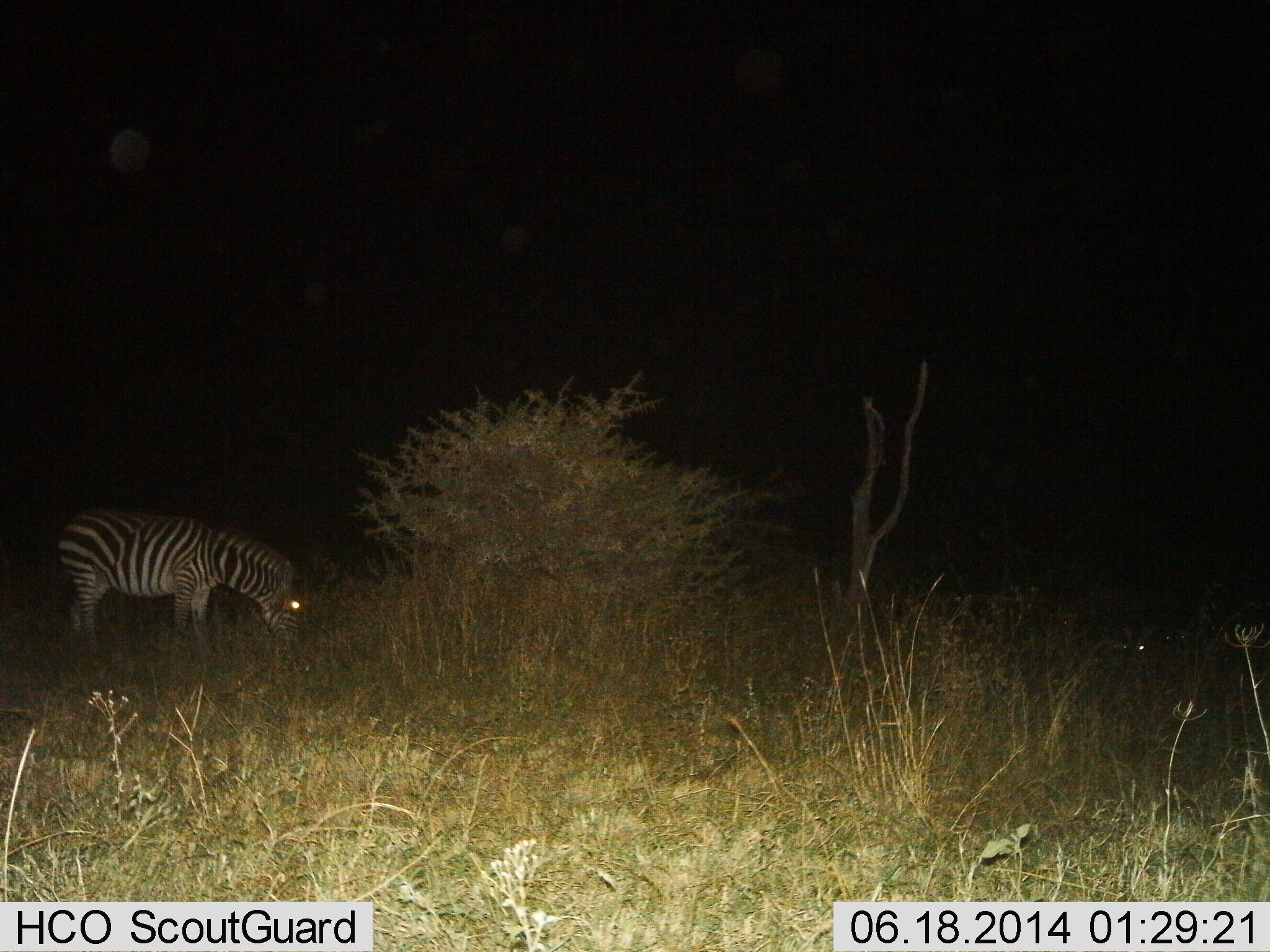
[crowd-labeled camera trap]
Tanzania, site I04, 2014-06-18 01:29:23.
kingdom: Animalia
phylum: Chordata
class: Mammalia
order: Perissodactyla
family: Equidae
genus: Equus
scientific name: Equus quagga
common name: plains zebra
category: zebra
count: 1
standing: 30%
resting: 0%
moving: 0%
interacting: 0%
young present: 0%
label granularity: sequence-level